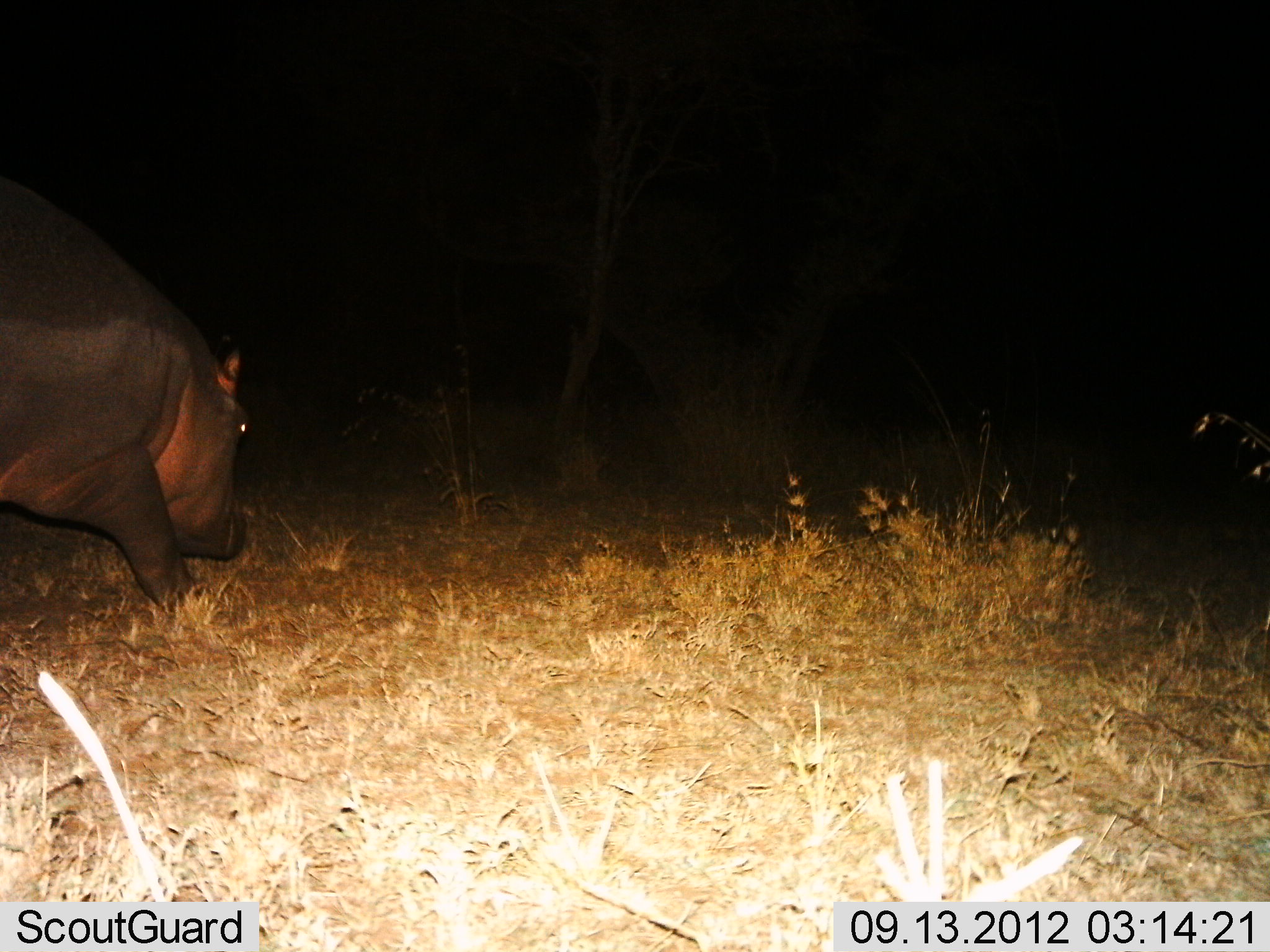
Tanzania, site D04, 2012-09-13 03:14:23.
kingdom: Animalia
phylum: Chordata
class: Mammalia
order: Artiodactyla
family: Hippopotamidae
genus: Hippopotamus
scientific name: Hippopotamus amphibius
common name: hippopotamus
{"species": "hippopotamus (Hippopotamus amphibius)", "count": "1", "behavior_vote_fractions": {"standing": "10%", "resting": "0%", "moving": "90%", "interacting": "0%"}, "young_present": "0%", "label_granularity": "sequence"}